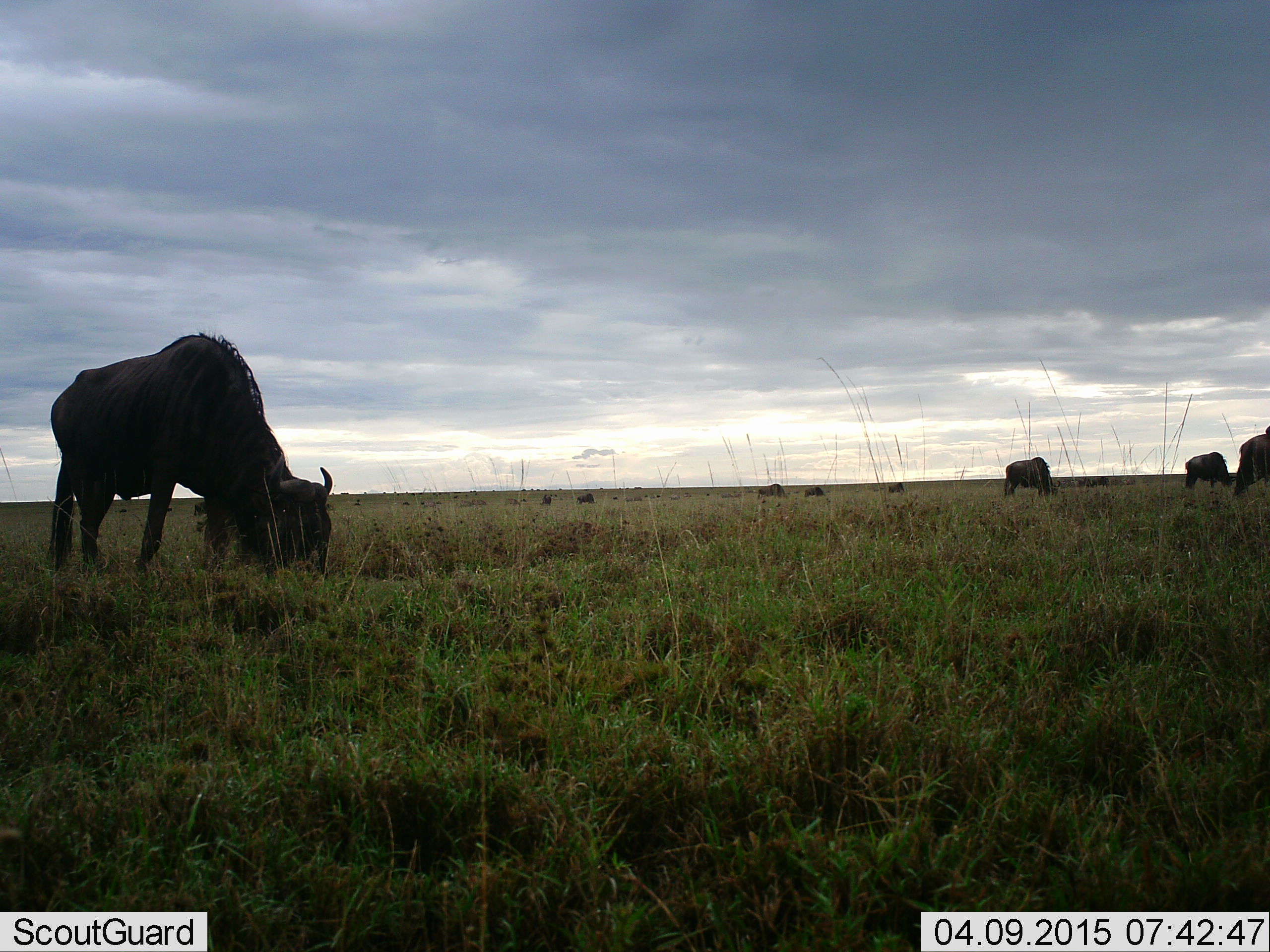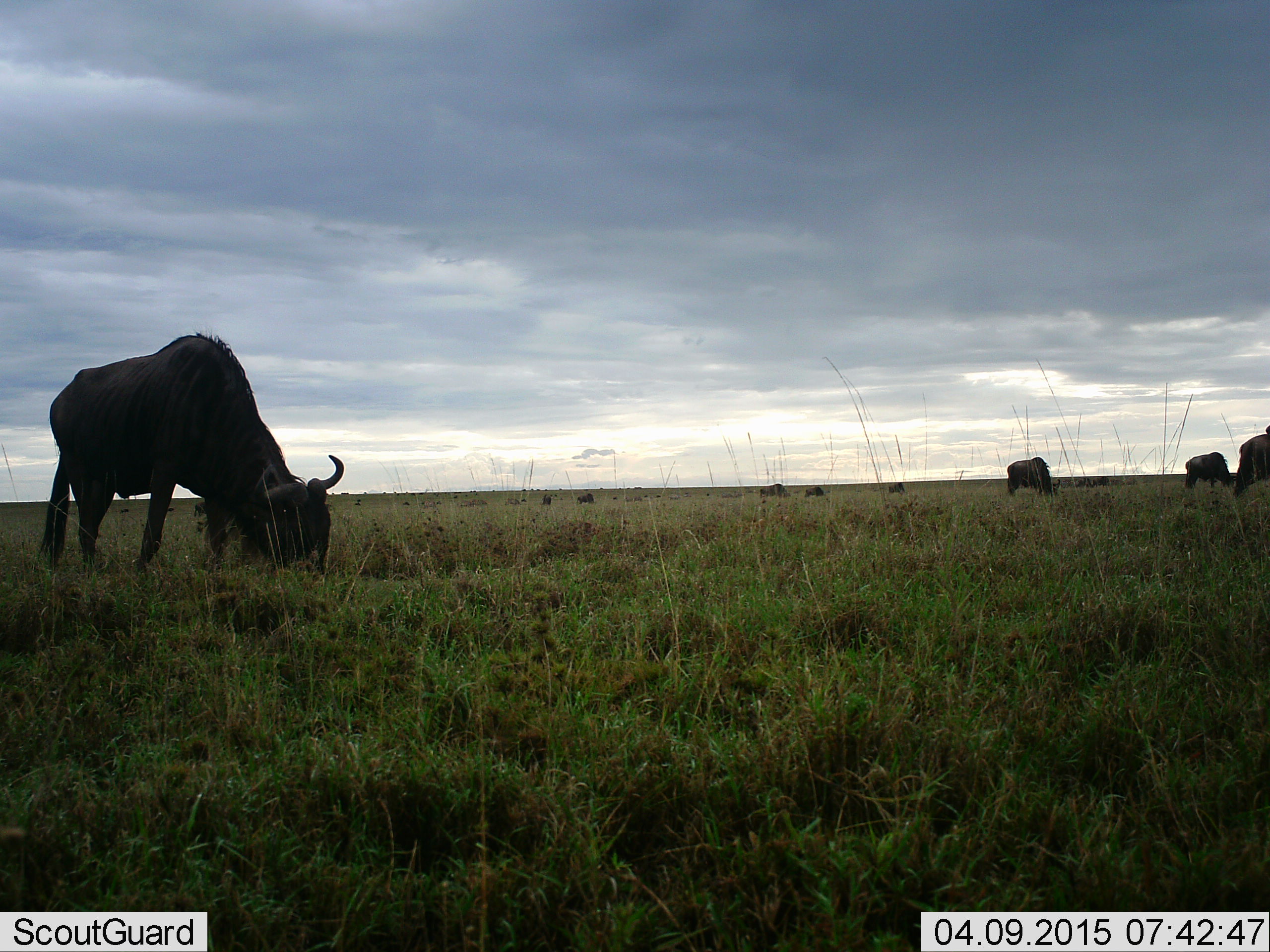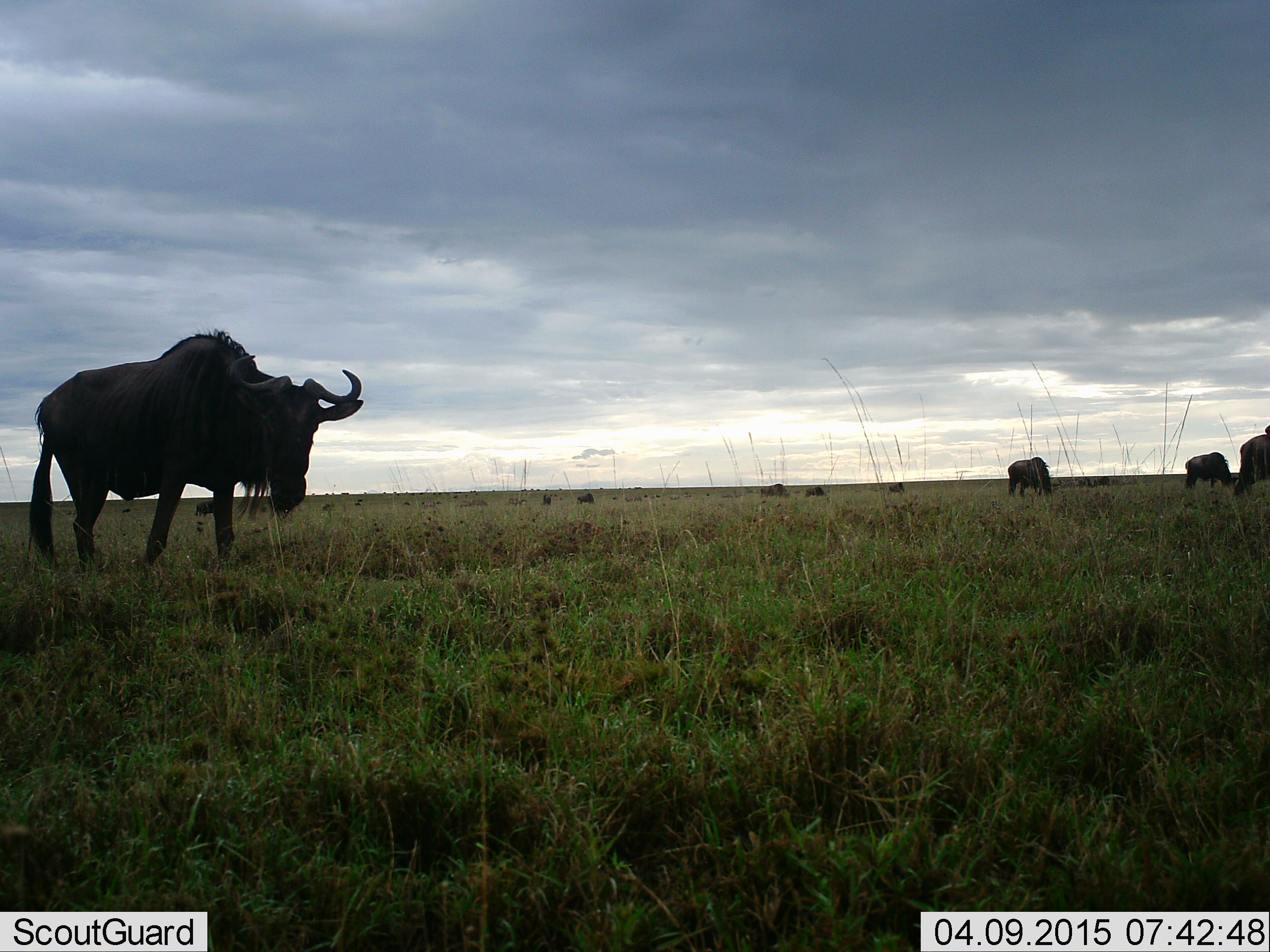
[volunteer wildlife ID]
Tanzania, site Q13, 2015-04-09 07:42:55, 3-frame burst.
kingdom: Animalia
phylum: Chordata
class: Mammalia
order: Artiodactyla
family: Bovidae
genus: Connochaetes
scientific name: Connochaetes taurinus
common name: blue wildebeest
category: wildebeest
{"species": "wildebeest (blue wildebeest) (Connochaetes taurinus)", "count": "9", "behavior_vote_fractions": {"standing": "40%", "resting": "0%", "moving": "20%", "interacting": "0%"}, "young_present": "0%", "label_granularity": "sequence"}